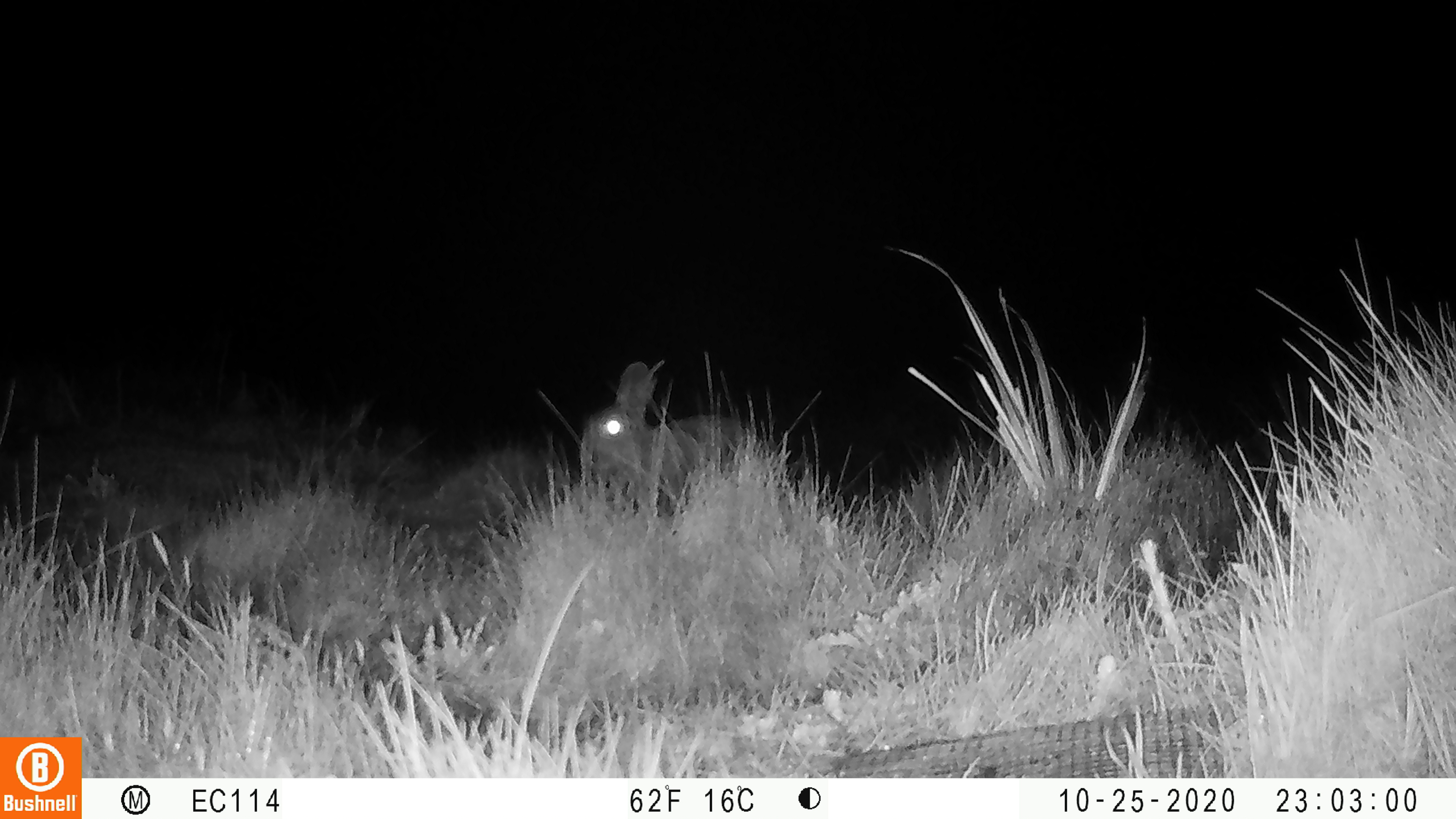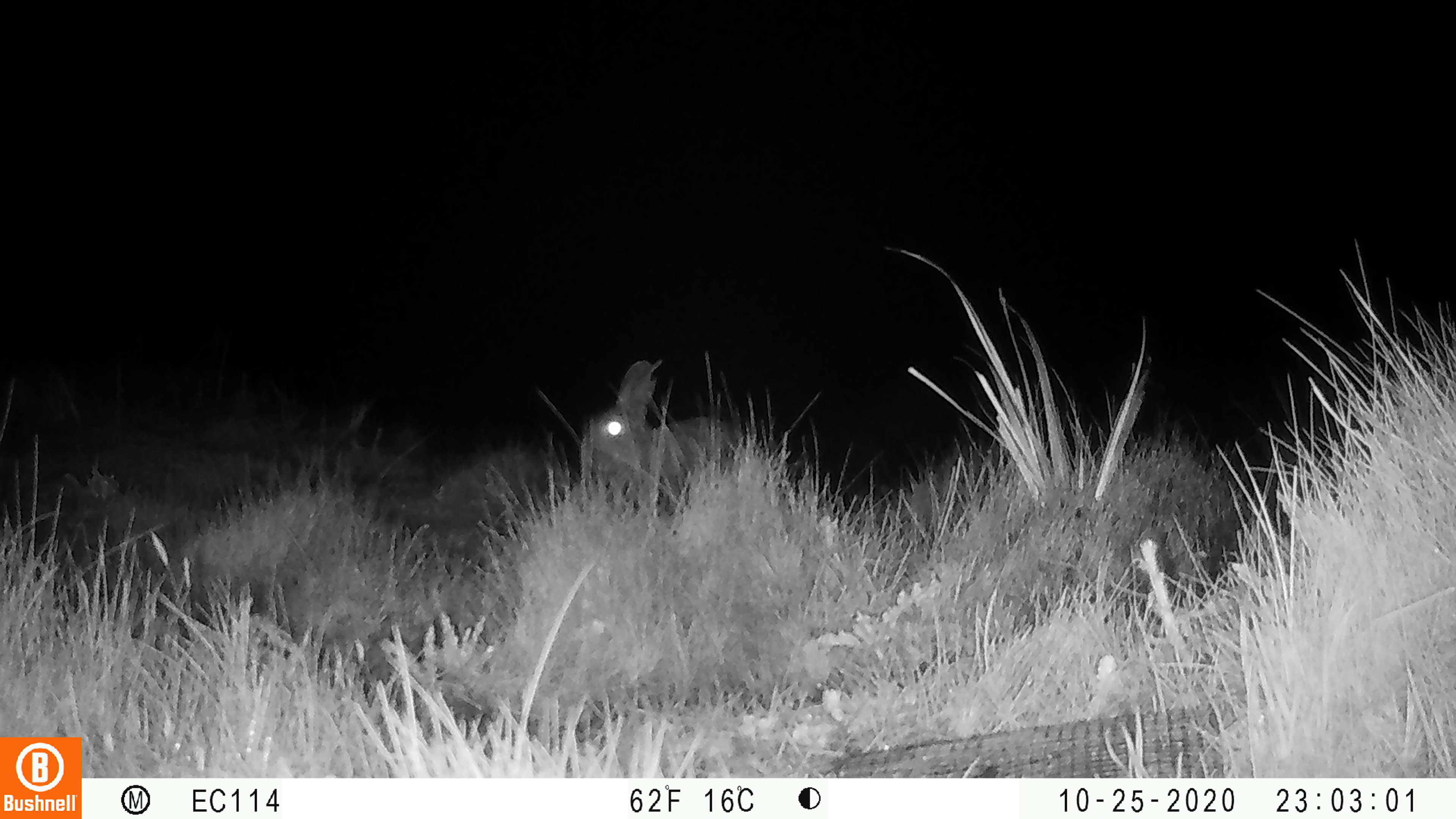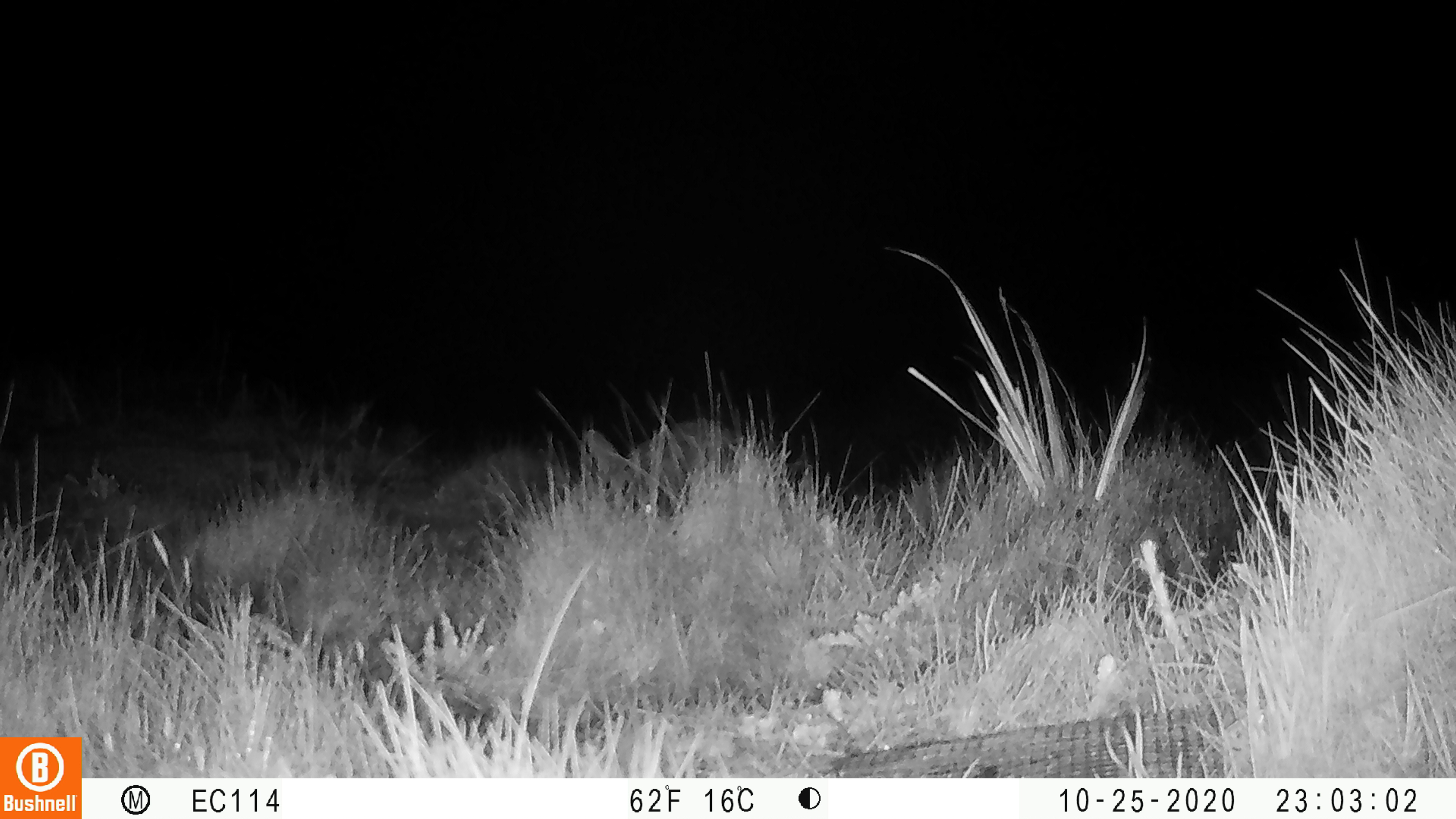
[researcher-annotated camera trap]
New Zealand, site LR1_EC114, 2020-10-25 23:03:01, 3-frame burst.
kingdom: Animalia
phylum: Chordata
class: Mammalia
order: Lagomorpha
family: Leporidae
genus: Oryctolagus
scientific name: Oryctolagus cuniculus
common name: european rabbit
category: rabbit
Rabbit (european rabbit) (Oryctolagus cuniculus).